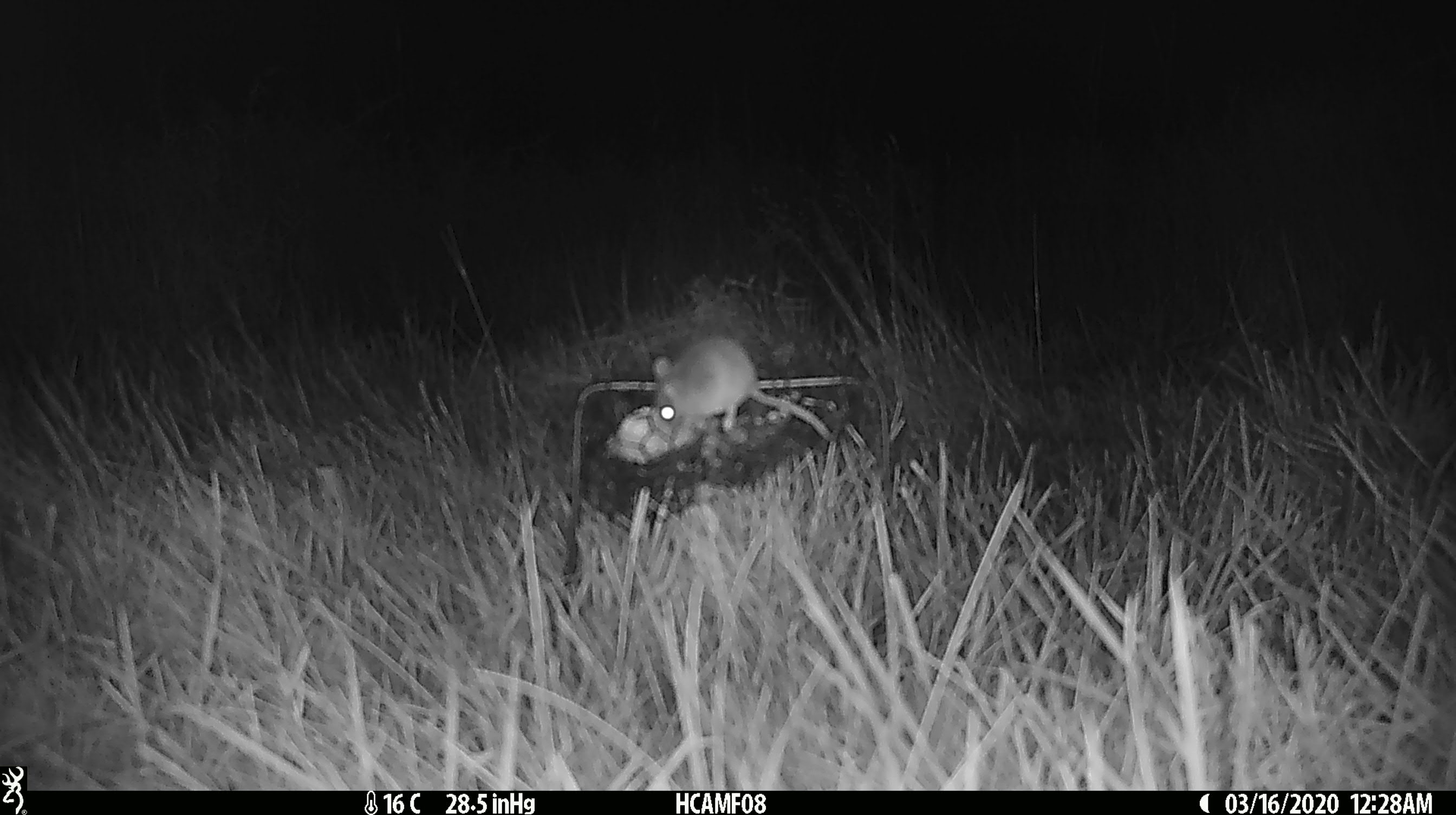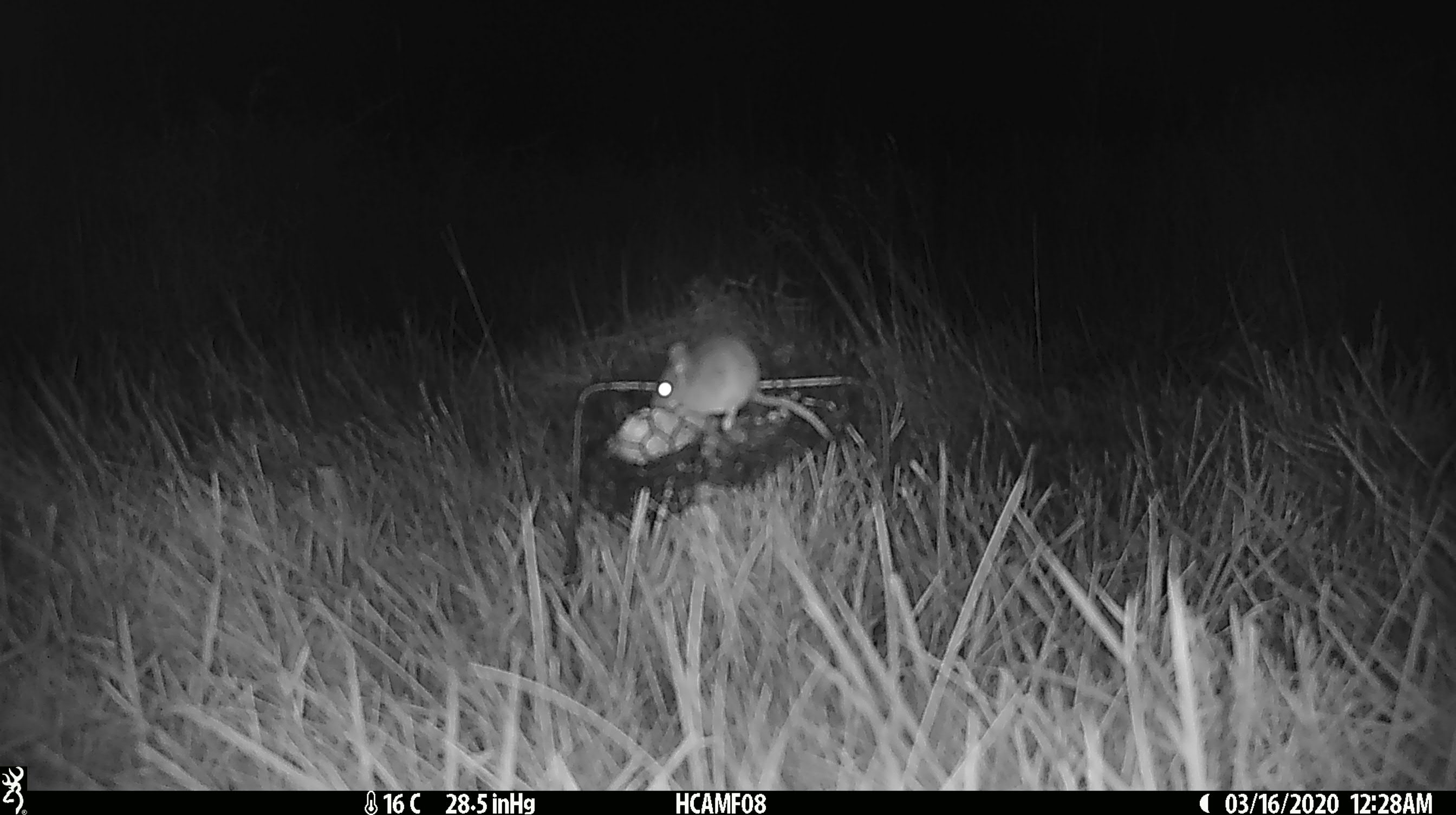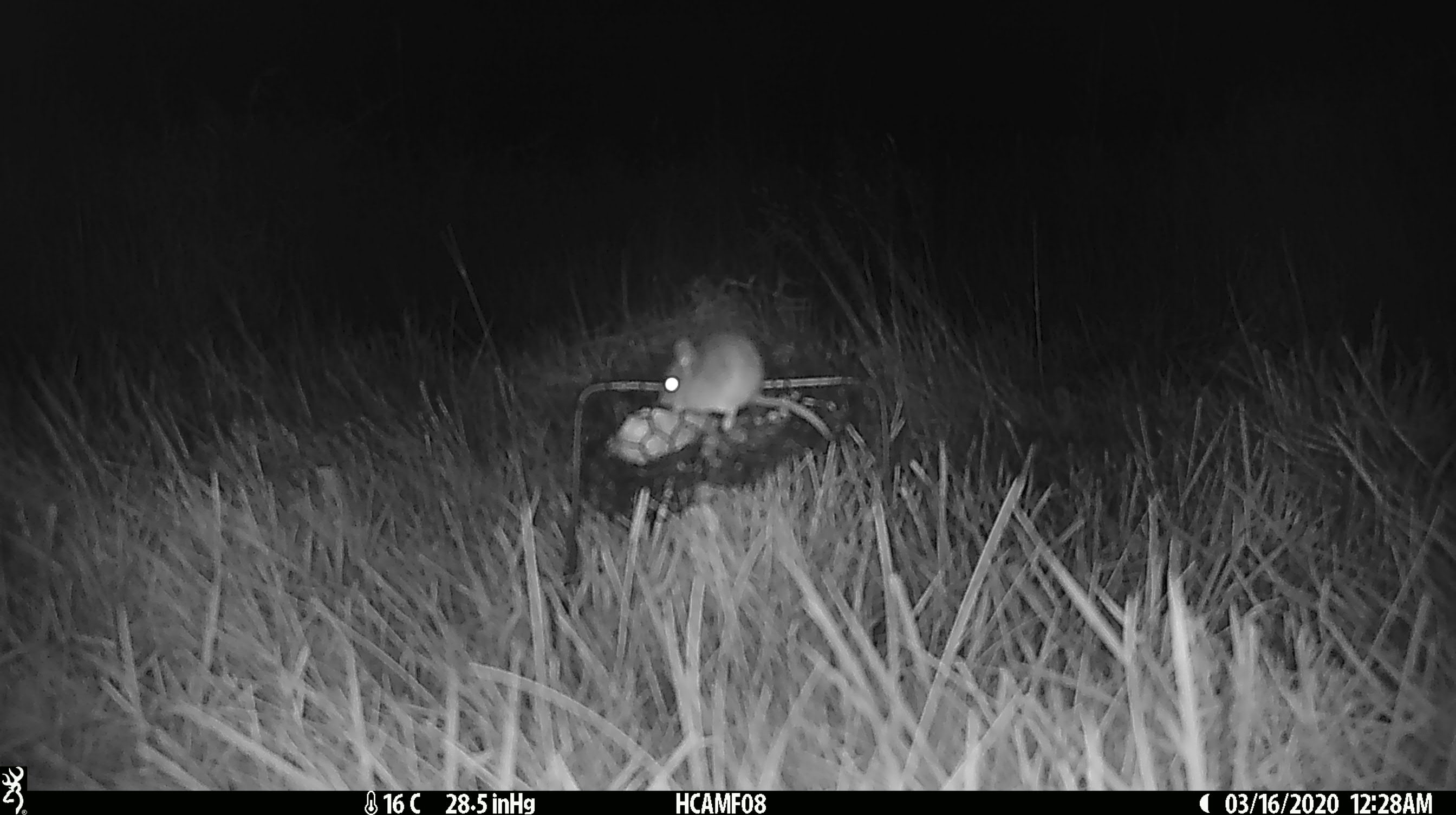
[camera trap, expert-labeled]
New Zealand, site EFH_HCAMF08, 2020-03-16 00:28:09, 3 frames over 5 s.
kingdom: Animalia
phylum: Chordata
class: Mammalia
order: Rodentia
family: Muridae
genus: Mus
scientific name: Mus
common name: mouse